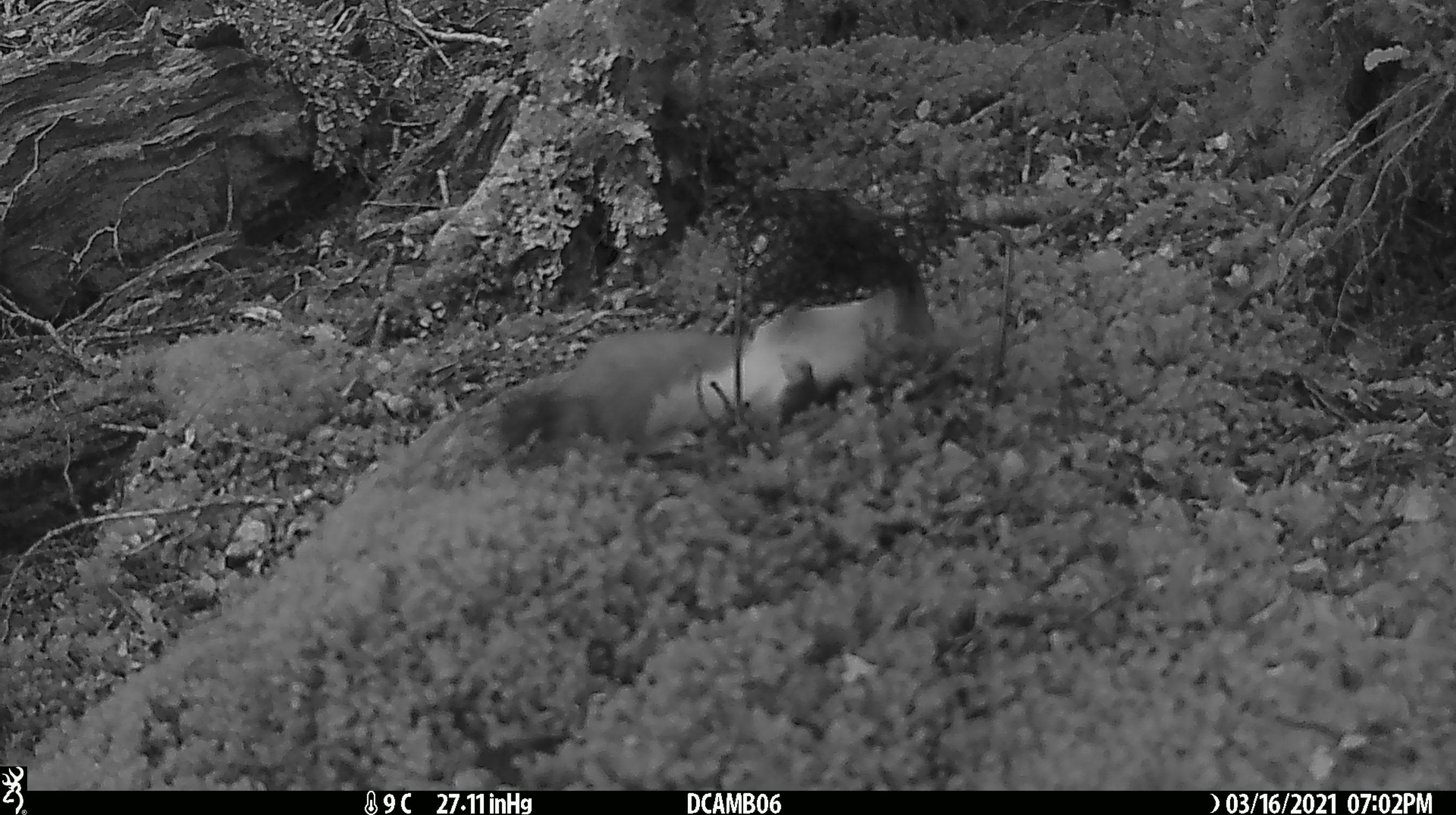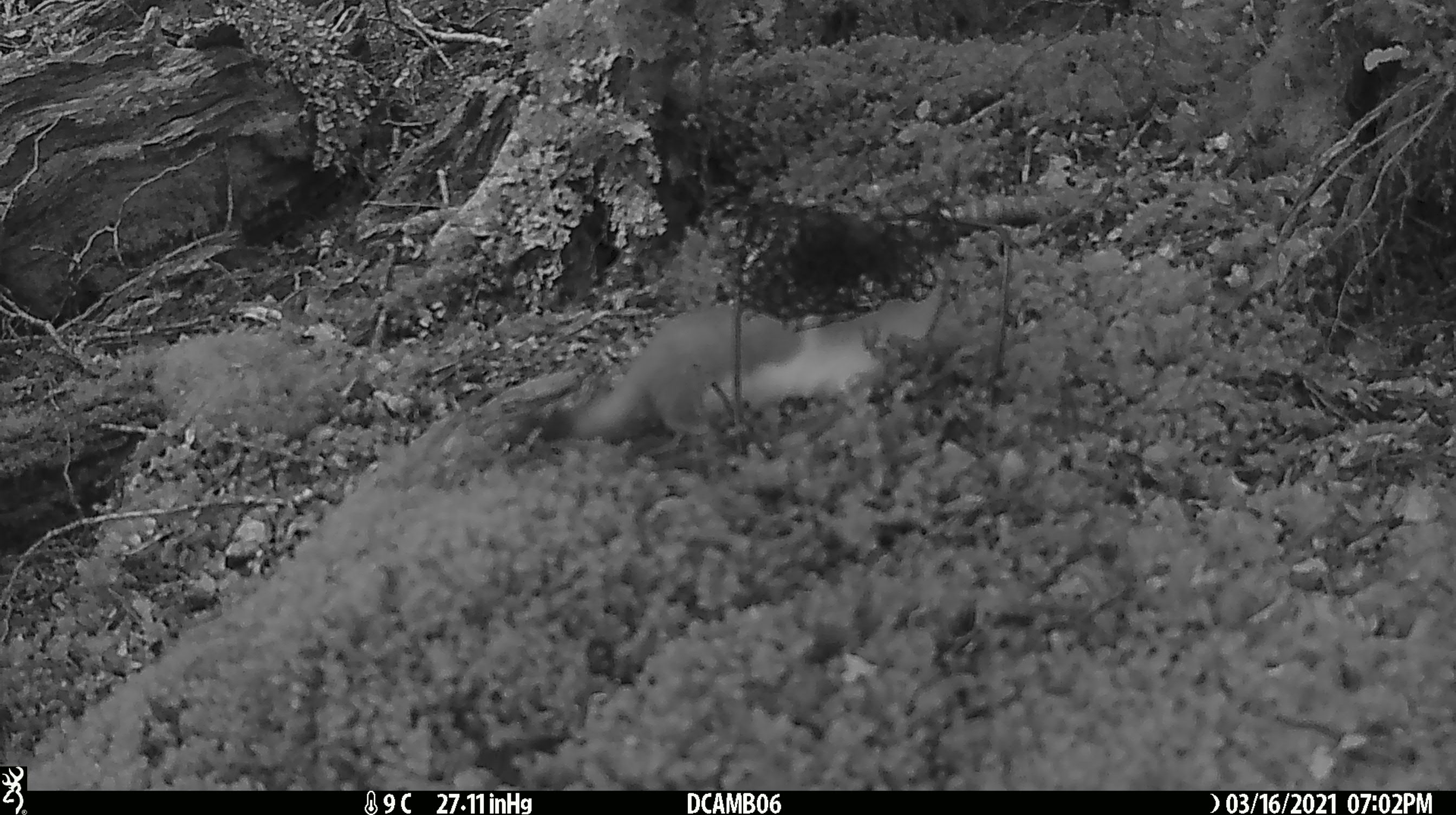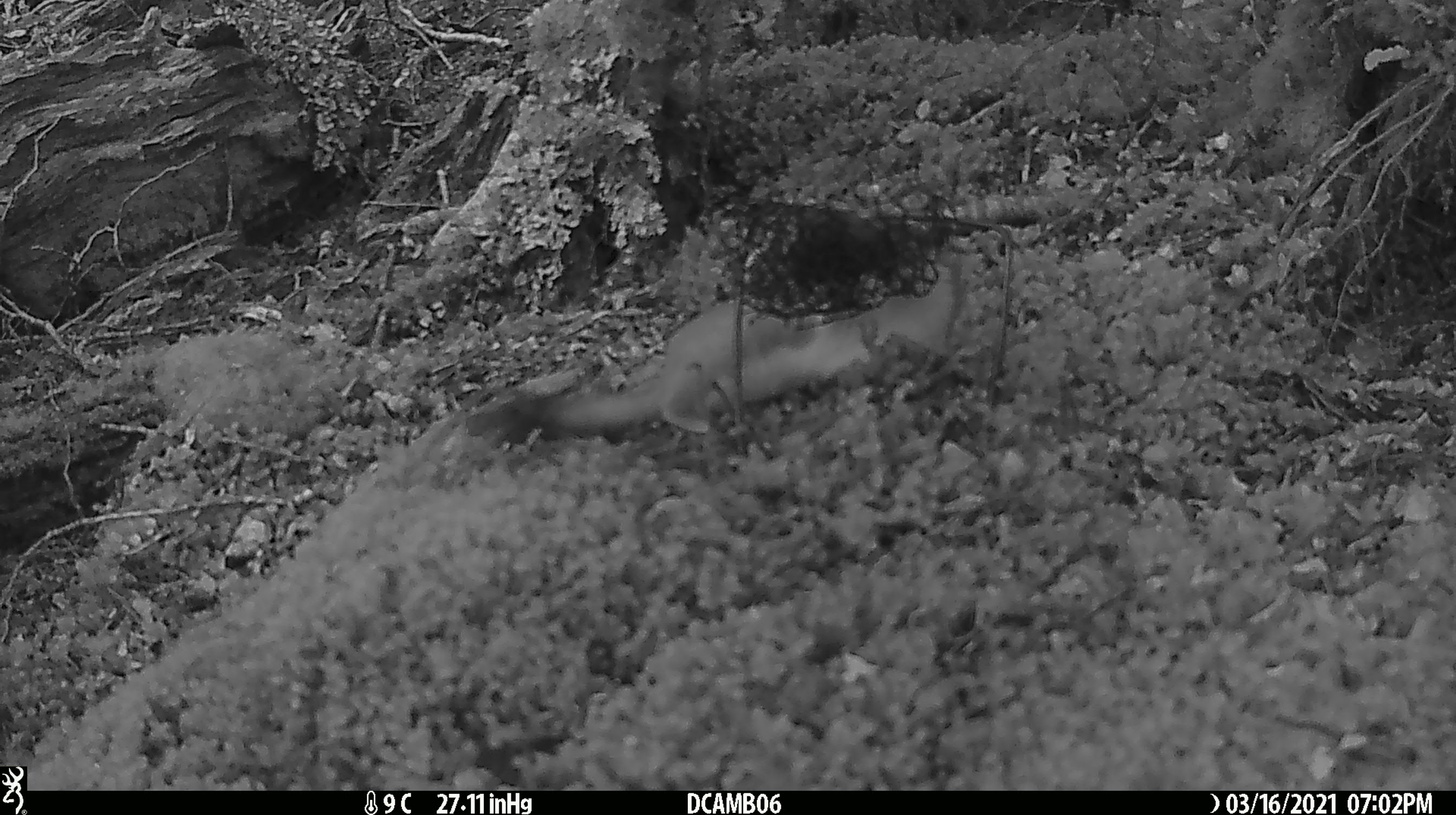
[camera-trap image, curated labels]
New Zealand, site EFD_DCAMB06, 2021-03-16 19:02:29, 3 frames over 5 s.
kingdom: Animalia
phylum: Chordata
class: Mammalia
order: Carnivora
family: Mustelidae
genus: Mustela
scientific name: Mustela erminea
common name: stoat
Stoat (Mustela erminea).